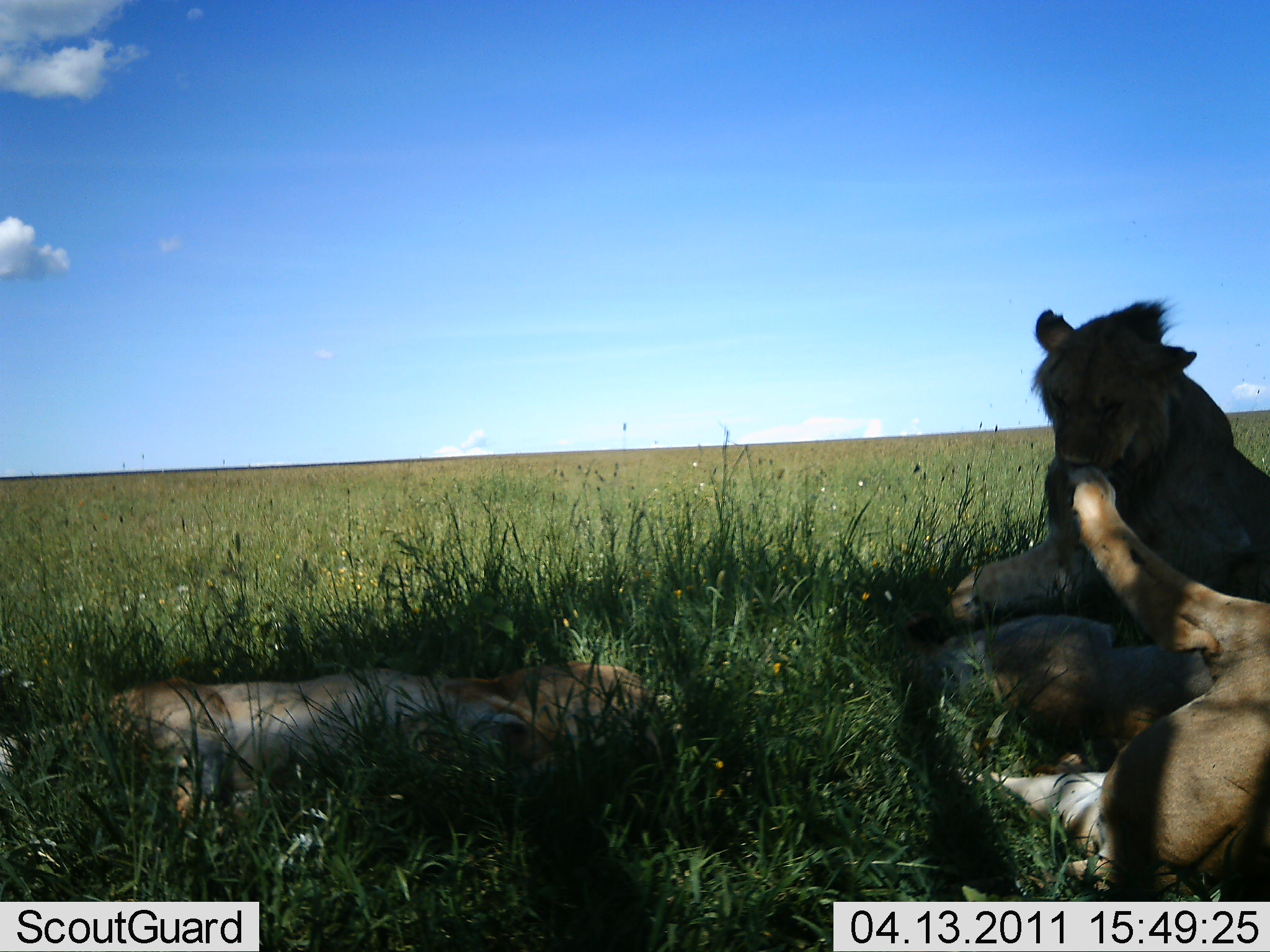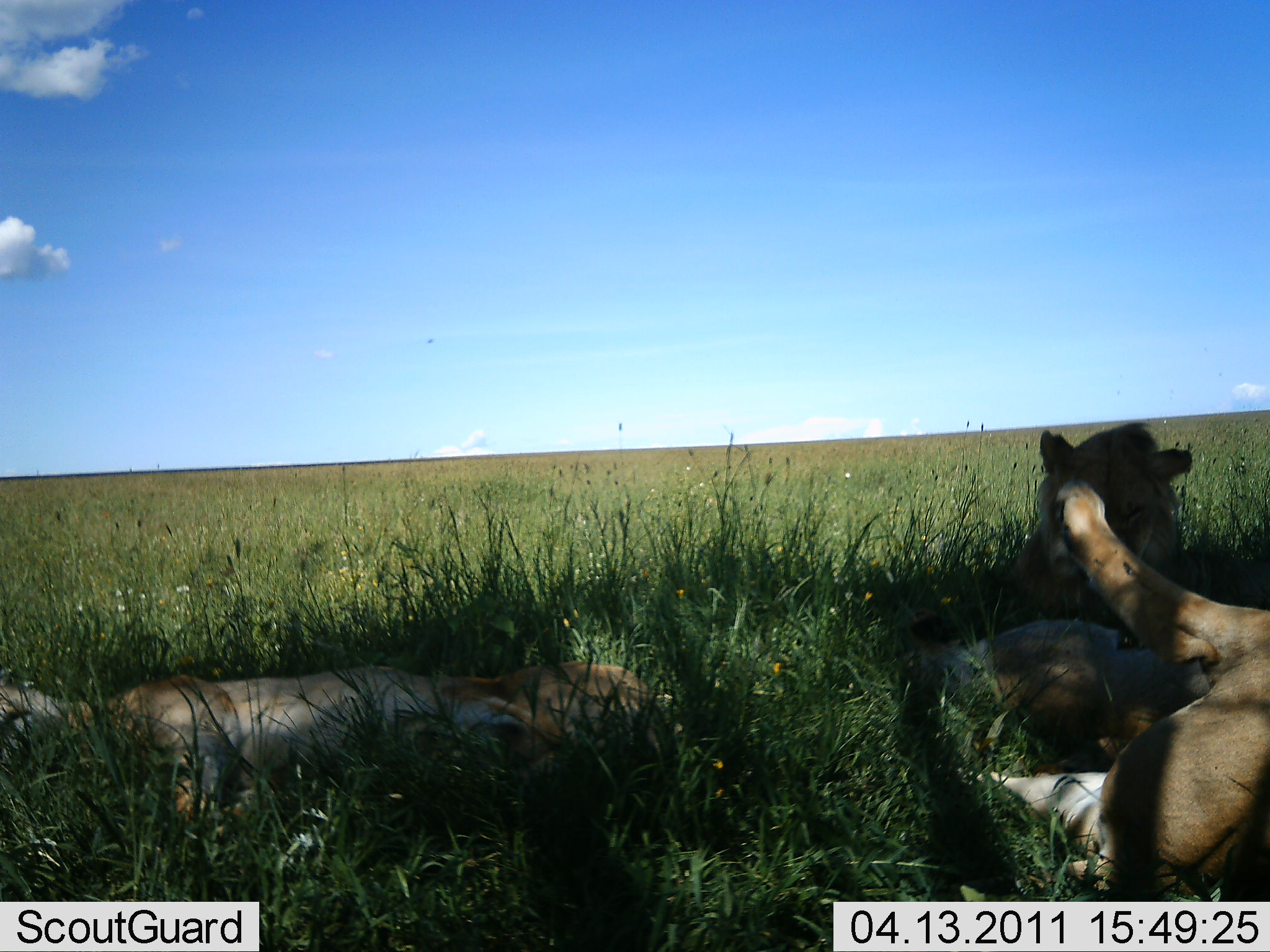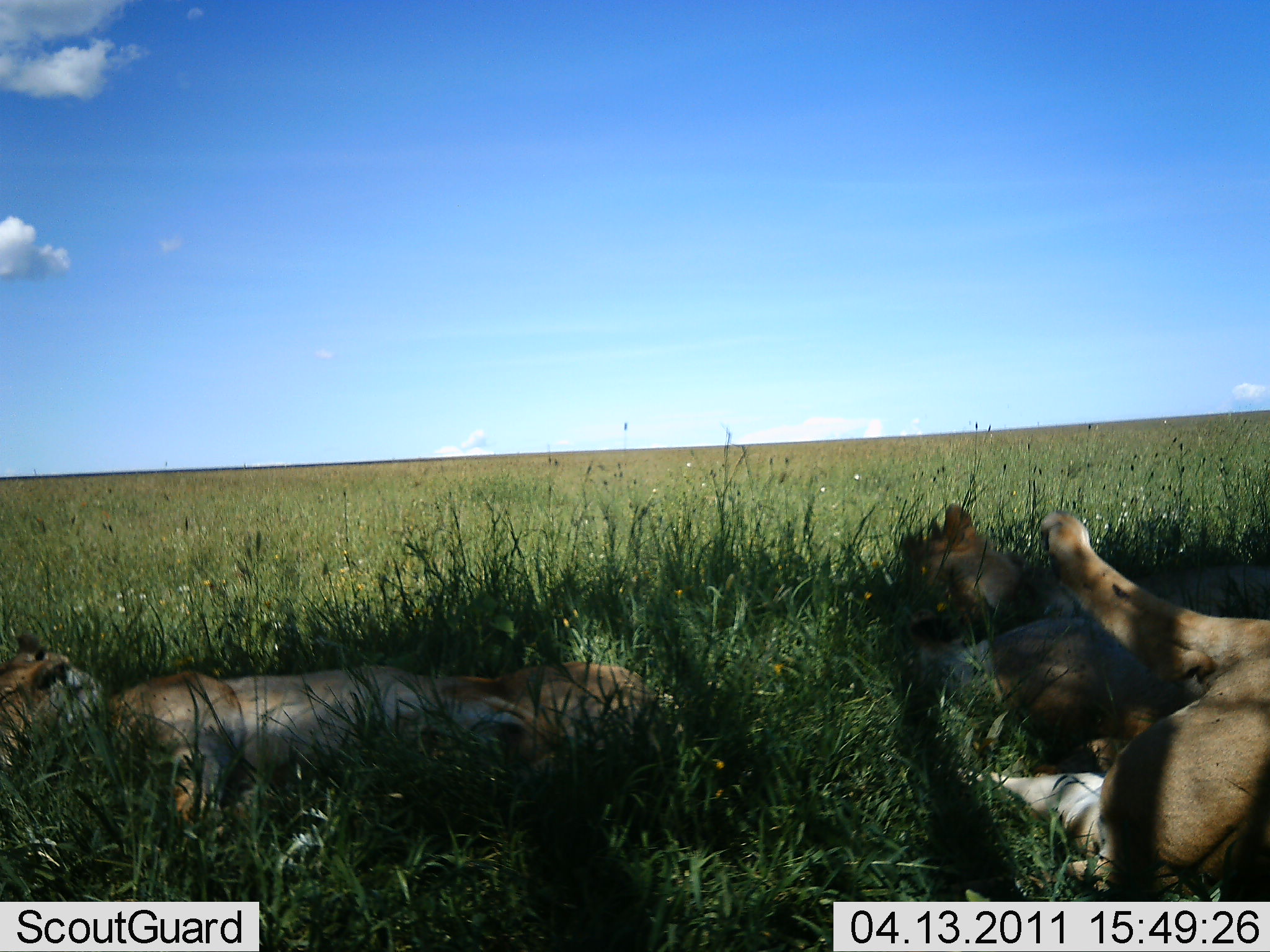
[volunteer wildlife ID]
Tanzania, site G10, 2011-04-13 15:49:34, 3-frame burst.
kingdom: Animalia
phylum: Chordata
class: Mammalia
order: Carnivora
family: Felidae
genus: Panthera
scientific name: Panthera leo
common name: lion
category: lionfemale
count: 4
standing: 0%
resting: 100%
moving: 0%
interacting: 40%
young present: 13%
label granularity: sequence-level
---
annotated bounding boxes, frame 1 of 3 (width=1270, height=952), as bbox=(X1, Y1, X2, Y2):
animal: bbox=(950, 464, 1270, 903); bbox=(0, 658, 679, 835); bbox=(948, 297, 1270, 632); bbox=(928, 616, 1270, 771); bbox=(441, 660, 665, 787)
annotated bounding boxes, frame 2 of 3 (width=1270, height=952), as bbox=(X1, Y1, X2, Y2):
animal: bbox=(951, 479, 1270, 902); bbox=(0, 660, 580, 839); bbox=(894, 423, 1270, 648); bbox=(901, 616, 1212, 768); bbox=(438, 661, 671, 797)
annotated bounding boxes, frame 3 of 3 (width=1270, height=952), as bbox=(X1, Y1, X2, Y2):
animal: bbox=(956, 513, 1270, 903); bbox=(0, 632, 566, 828); bbox=(898, 614, 1269, 772); bbox=(878, 503, 1270, 649); bbox=(450, 662, 665, 797)